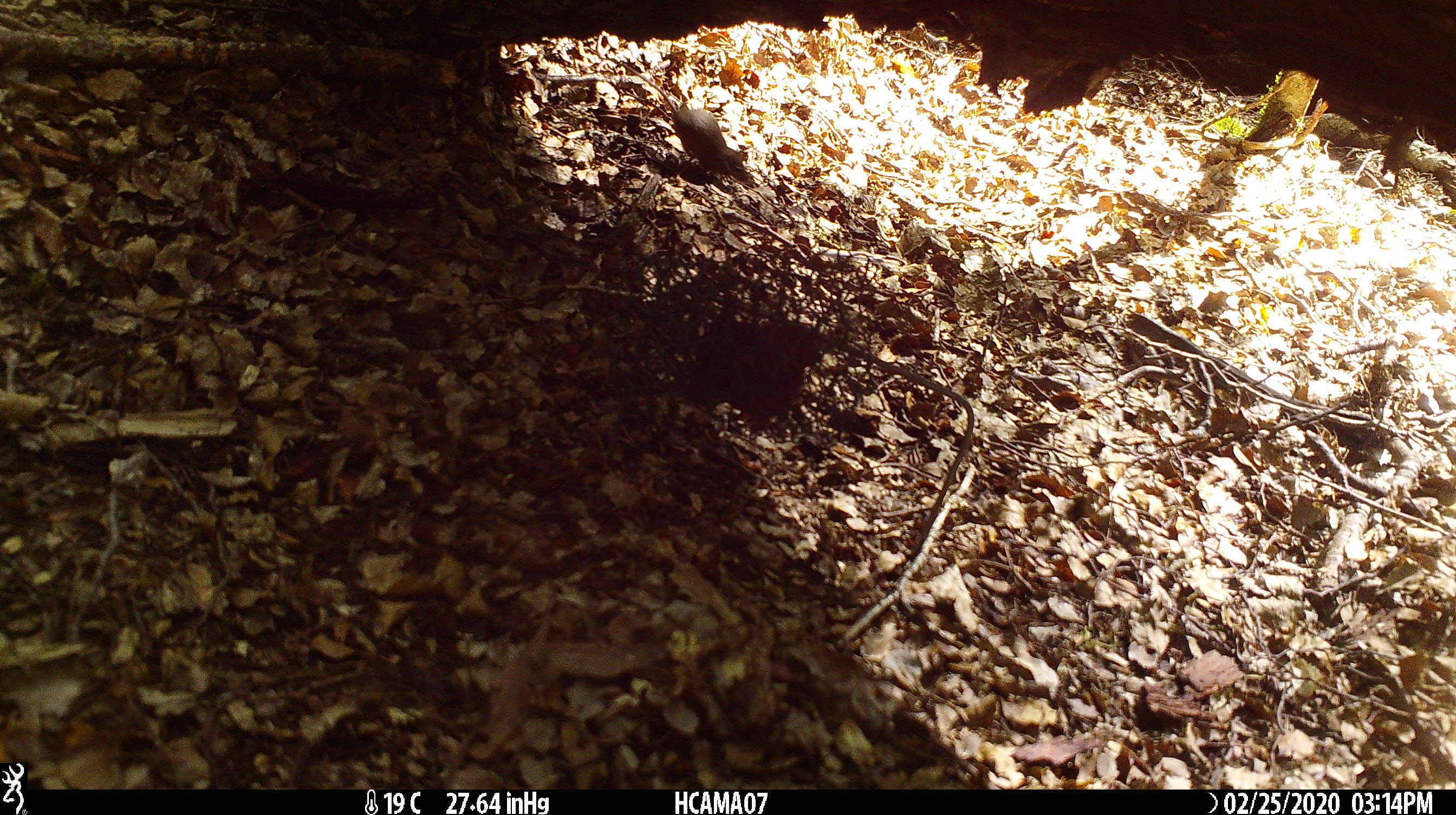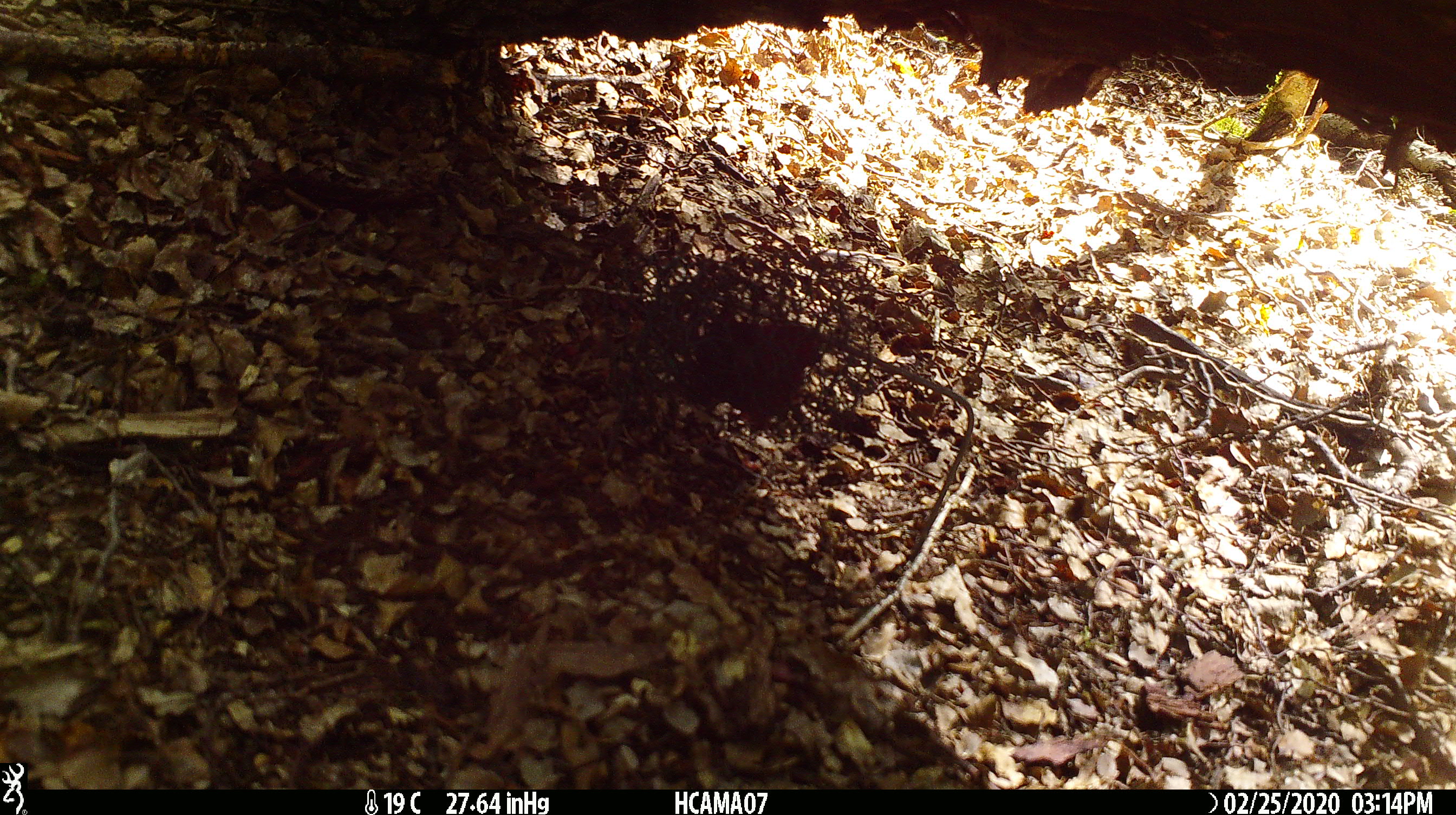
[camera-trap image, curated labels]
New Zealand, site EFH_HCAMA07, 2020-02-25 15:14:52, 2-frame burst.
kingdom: Animalia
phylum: Chordata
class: Mammalia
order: Rodentia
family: Muridae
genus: Mus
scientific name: Mus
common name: mouse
Mouse (Mus).